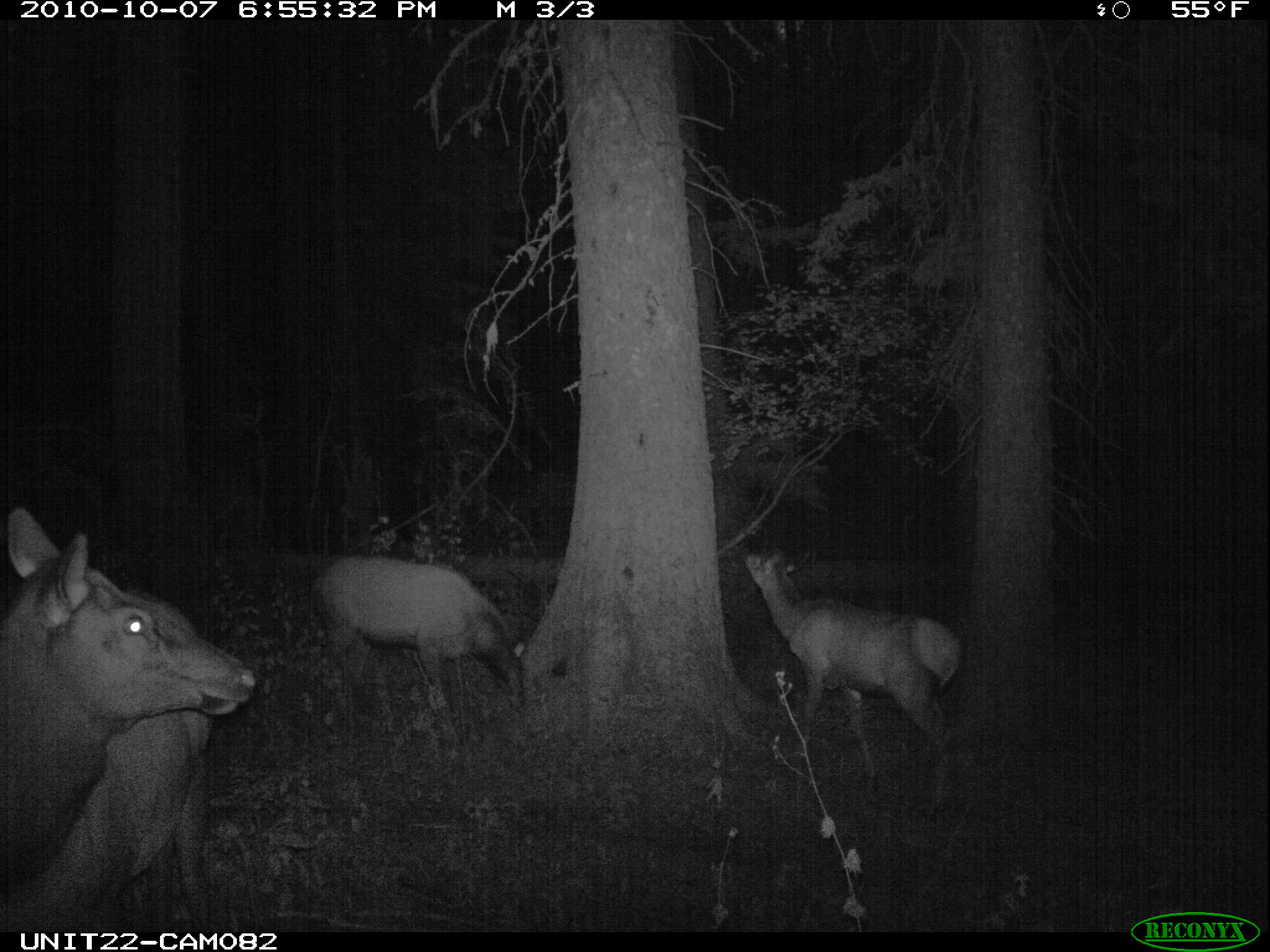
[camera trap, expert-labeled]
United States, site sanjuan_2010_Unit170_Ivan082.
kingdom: Animalia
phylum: Chordata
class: Mammalia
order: Artiodactyla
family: Cervidae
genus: Cervus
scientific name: Cervus elaphus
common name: red deer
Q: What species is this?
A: Cervus elaphus (red deer).